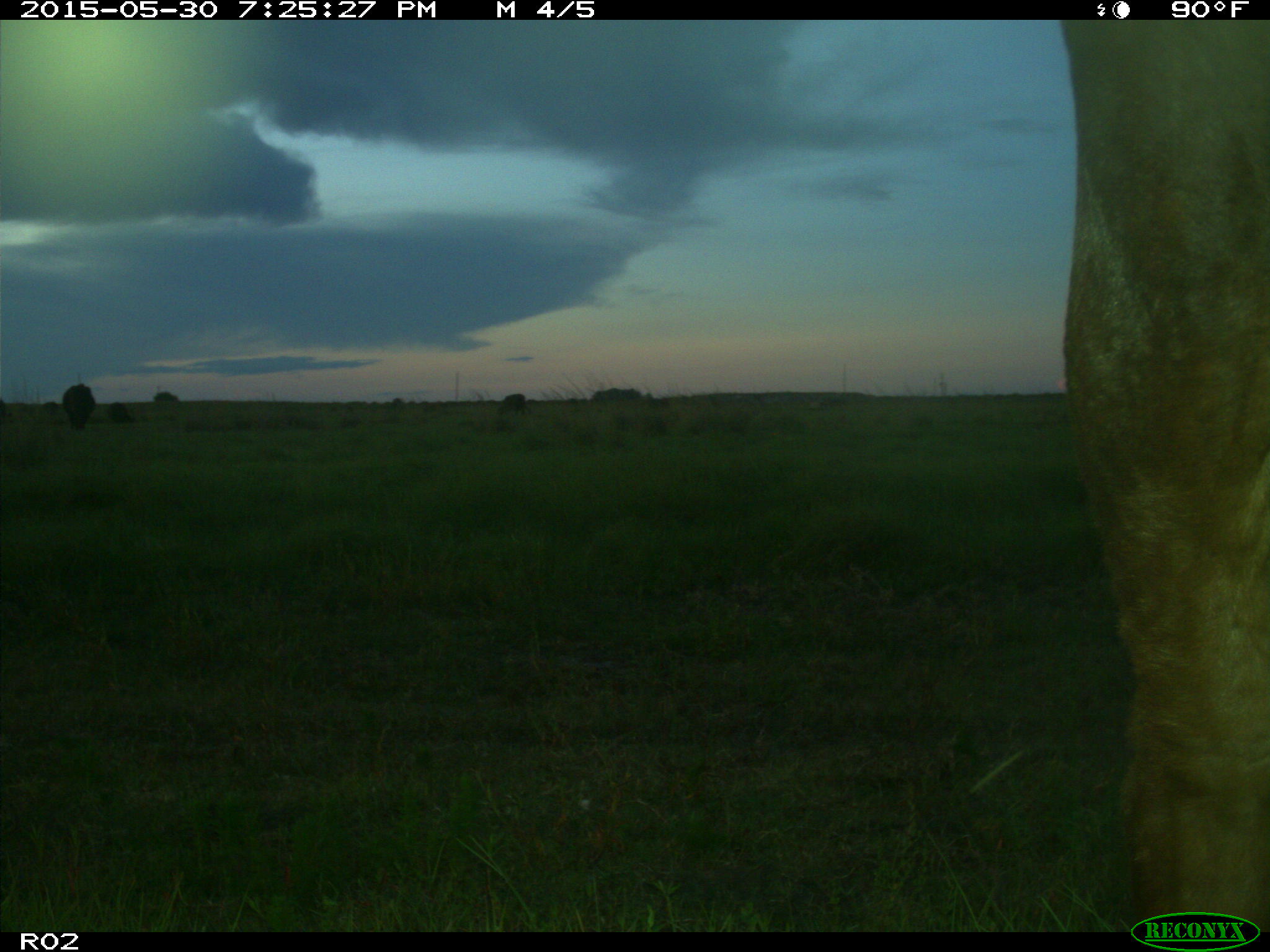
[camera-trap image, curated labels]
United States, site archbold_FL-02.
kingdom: Animalia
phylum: Chordata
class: Mammalia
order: Artiodactyla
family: Bovidae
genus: Bos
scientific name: Bos taurus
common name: domestic cow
Bos taurus (domestic cow).